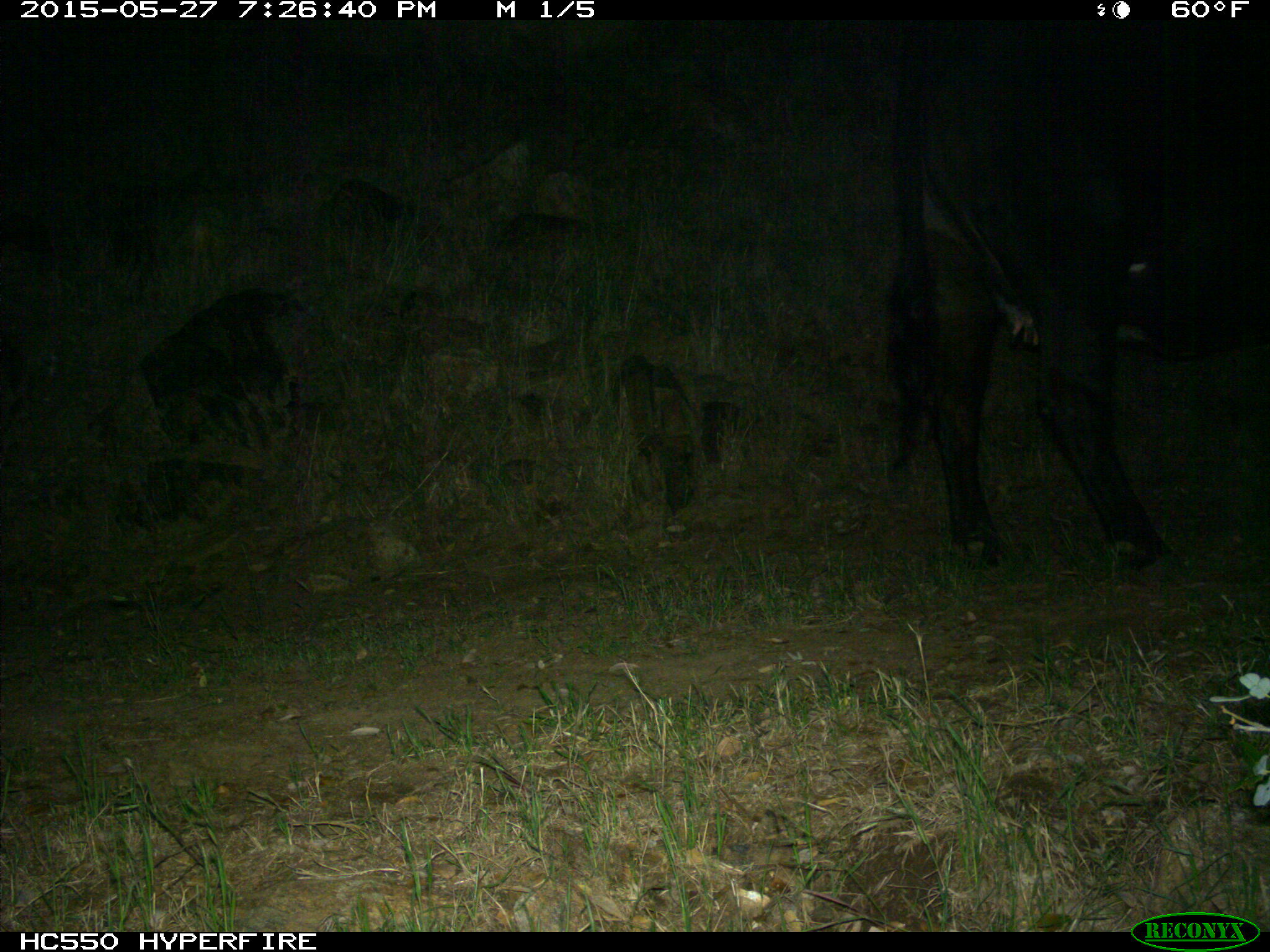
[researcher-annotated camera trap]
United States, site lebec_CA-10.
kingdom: Animalia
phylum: Chordata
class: Mammalia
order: Artiodactyla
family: Bovidae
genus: Bos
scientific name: Bos taurus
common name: domestic cow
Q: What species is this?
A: Bos taurus (domestic cow).